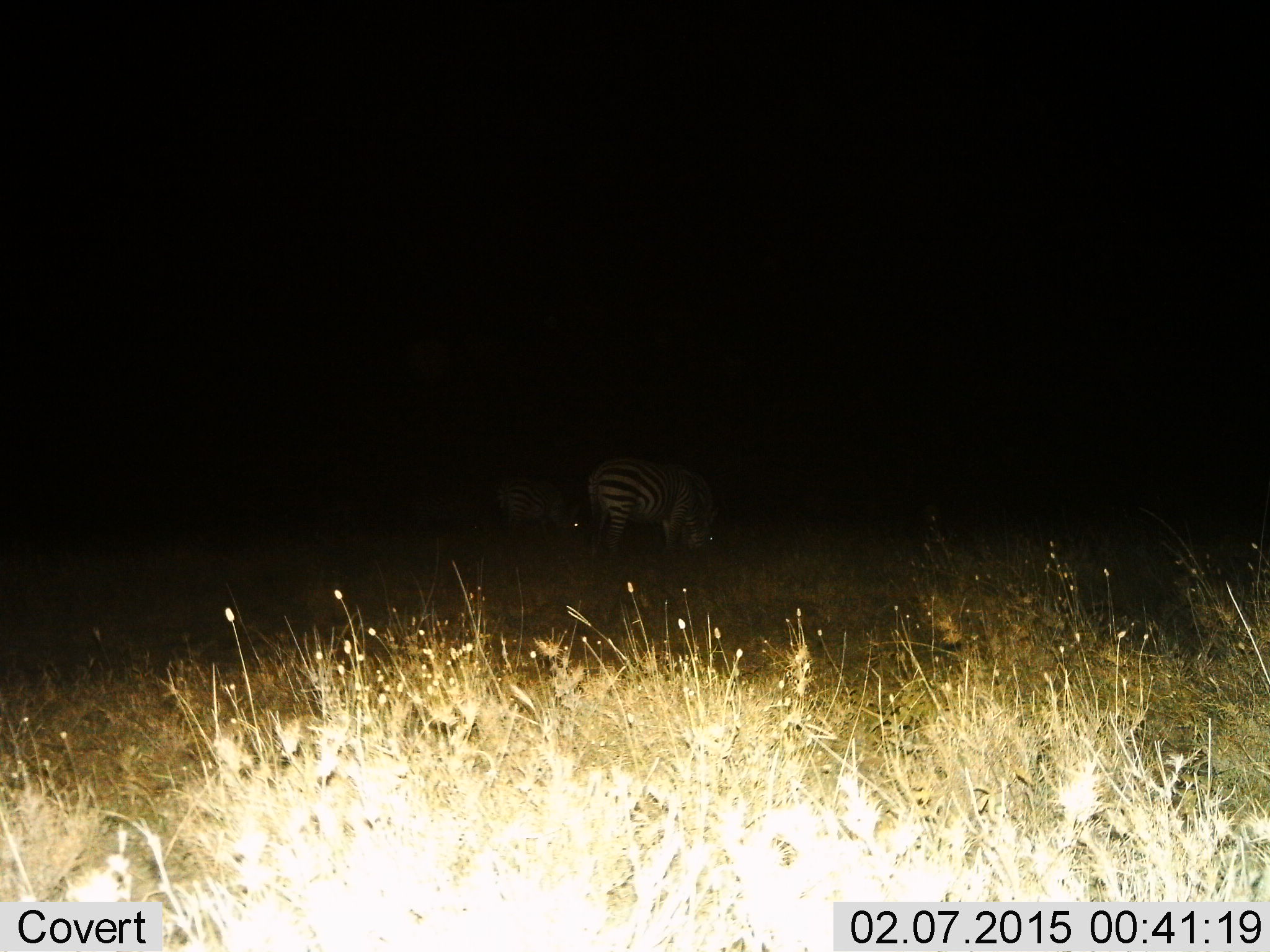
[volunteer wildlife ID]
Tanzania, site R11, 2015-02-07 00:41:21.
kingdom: Animalia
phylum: Chordata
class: Mammalia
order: Perissodactyla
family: Equidae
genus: Equus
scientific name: Equus quagga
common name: plains zebra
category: zebra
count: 2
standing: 55%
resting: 0%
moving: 0%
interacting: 0%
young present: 0%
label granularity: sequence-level